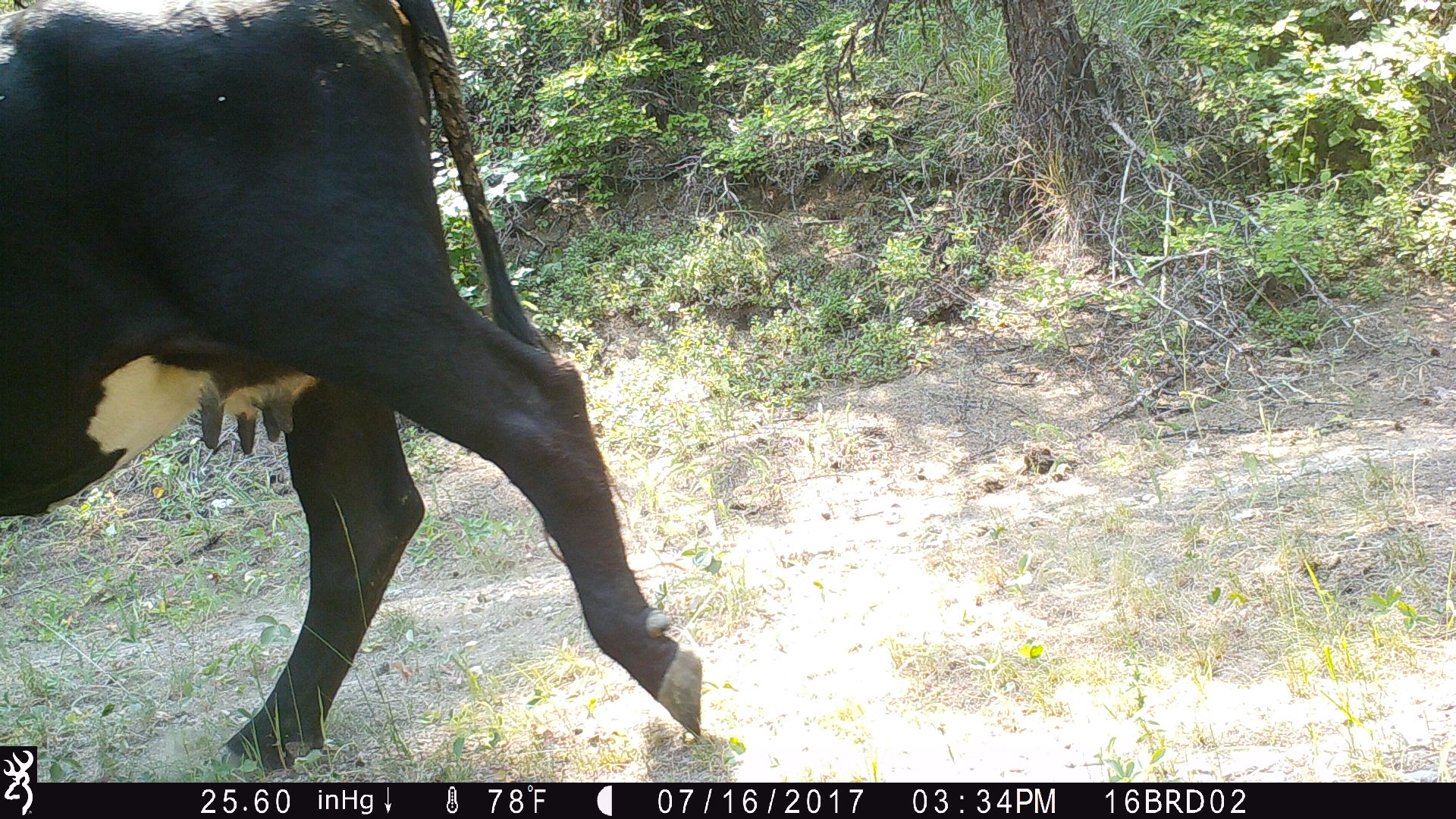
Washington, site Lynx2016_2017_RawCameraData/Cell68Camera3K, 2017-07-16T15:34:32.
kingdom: Animalia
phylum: Chordata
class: Mammalia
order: Artiodactyla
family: Bovidae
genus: Bos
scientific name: Bos taurus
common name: domestic cattle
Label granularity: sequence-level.